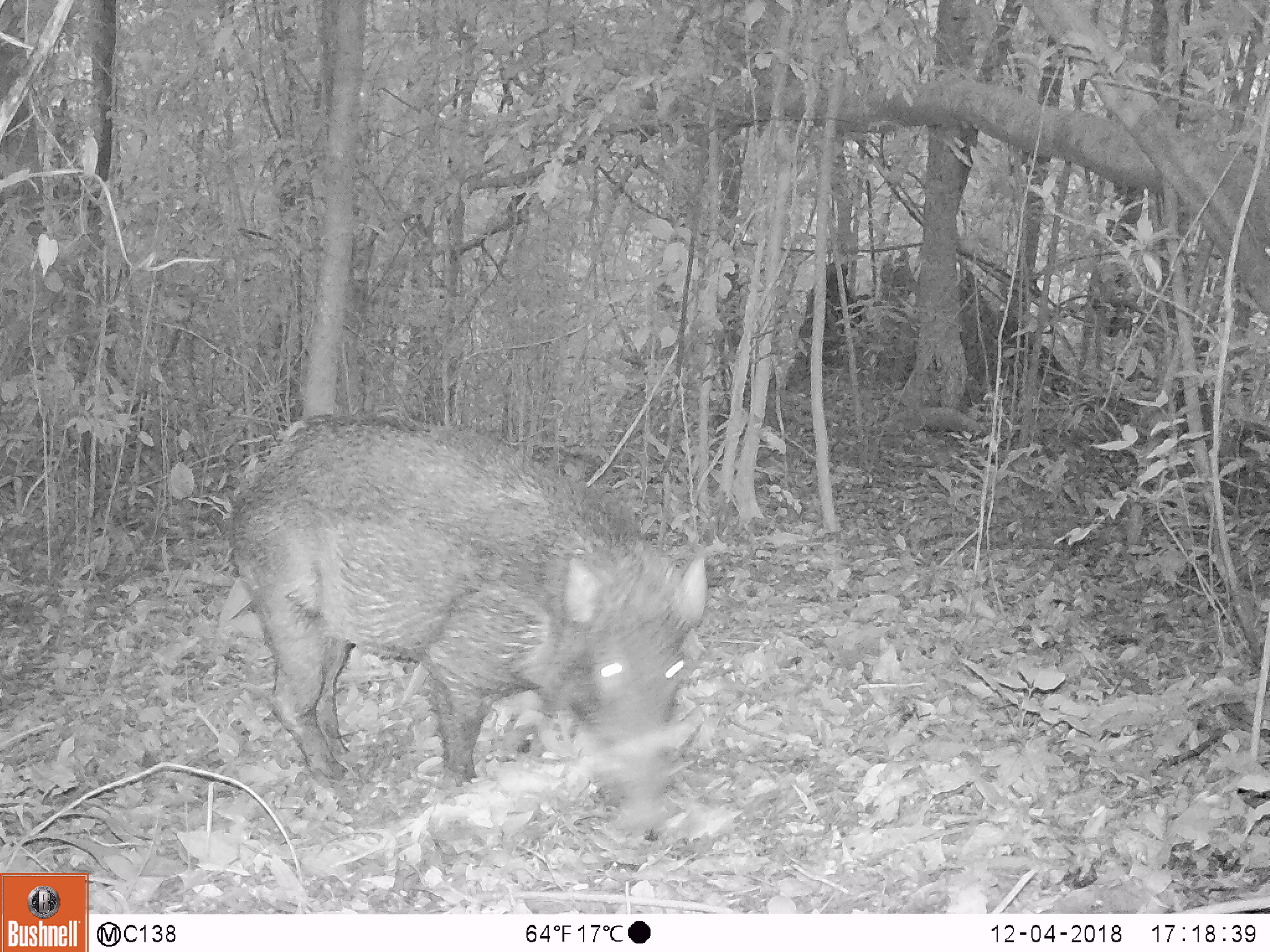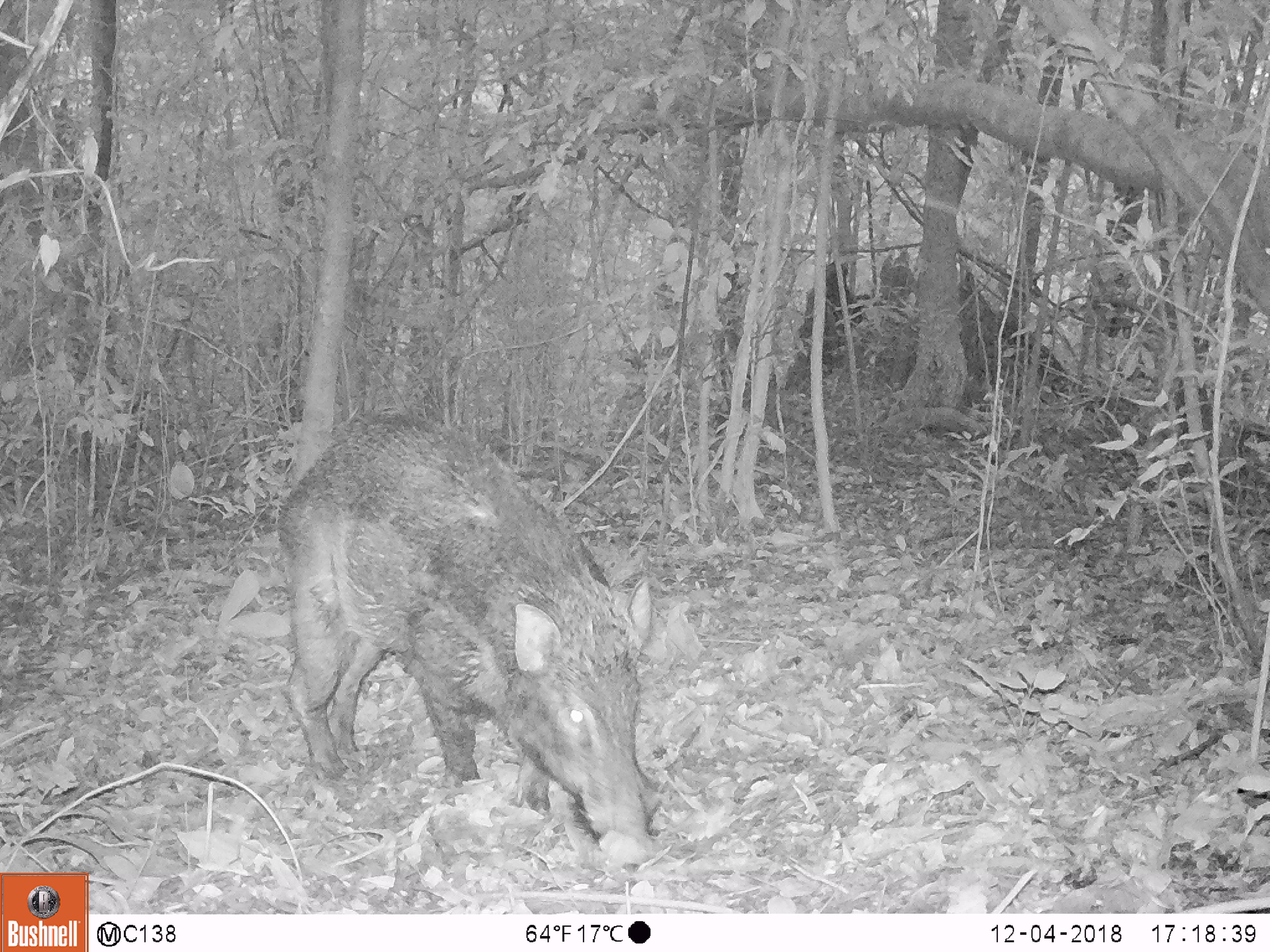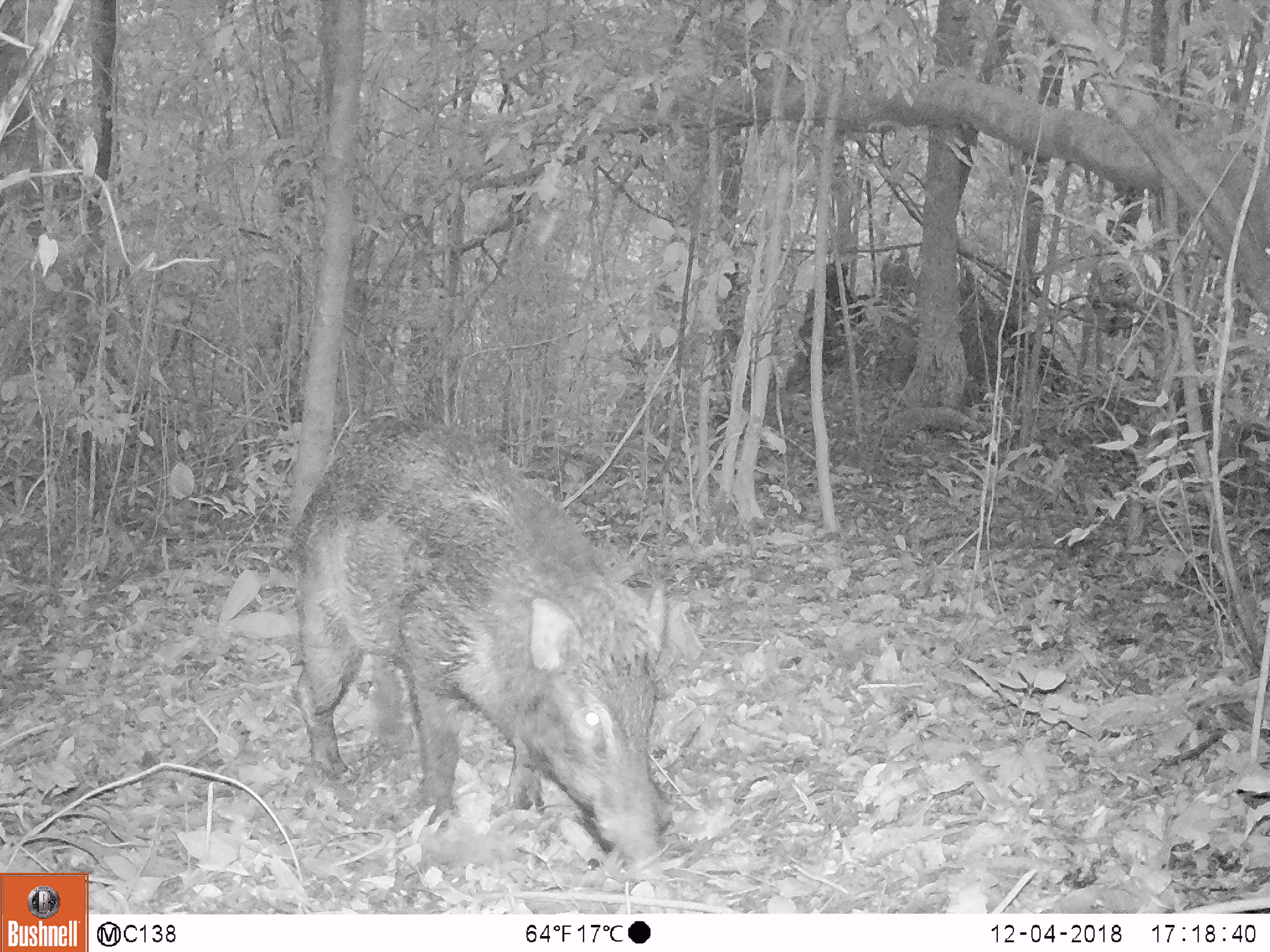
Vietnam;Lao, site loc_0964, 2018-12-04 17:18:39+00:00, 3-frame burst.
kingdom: Animalia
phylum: Chordata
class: Mammalia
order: Artiodactyla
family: Suidae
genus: Sus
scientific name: Sus scrofa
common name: eurasian wild pig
Eurasian wild pig (Sus scrofa). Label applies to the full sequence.